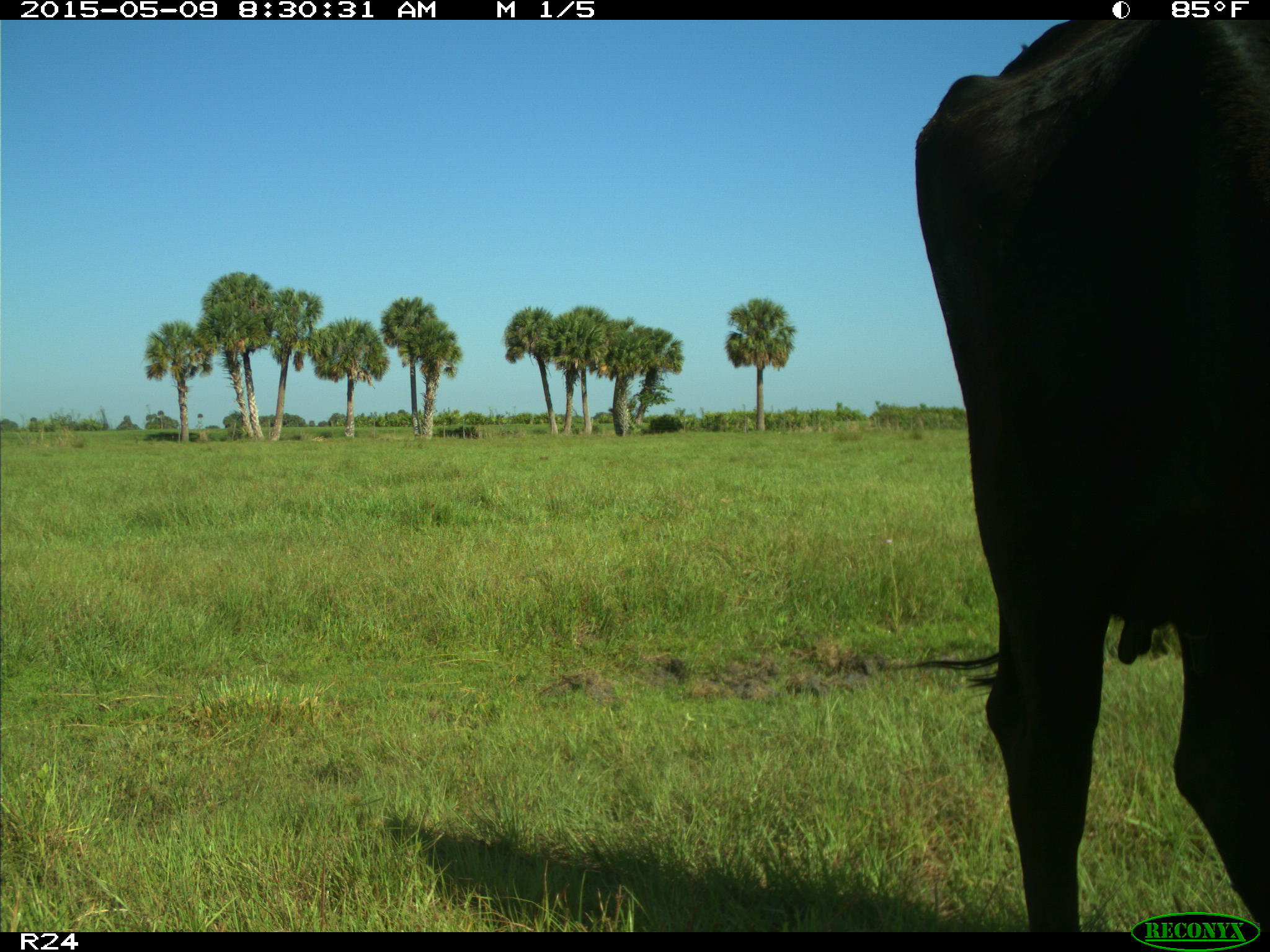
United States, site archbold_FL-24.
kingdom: Animalia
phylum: Chordata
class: Mammalia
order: Artiodactyla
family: Bovidae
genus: Bos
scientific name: Bos taurus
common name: domestic cow